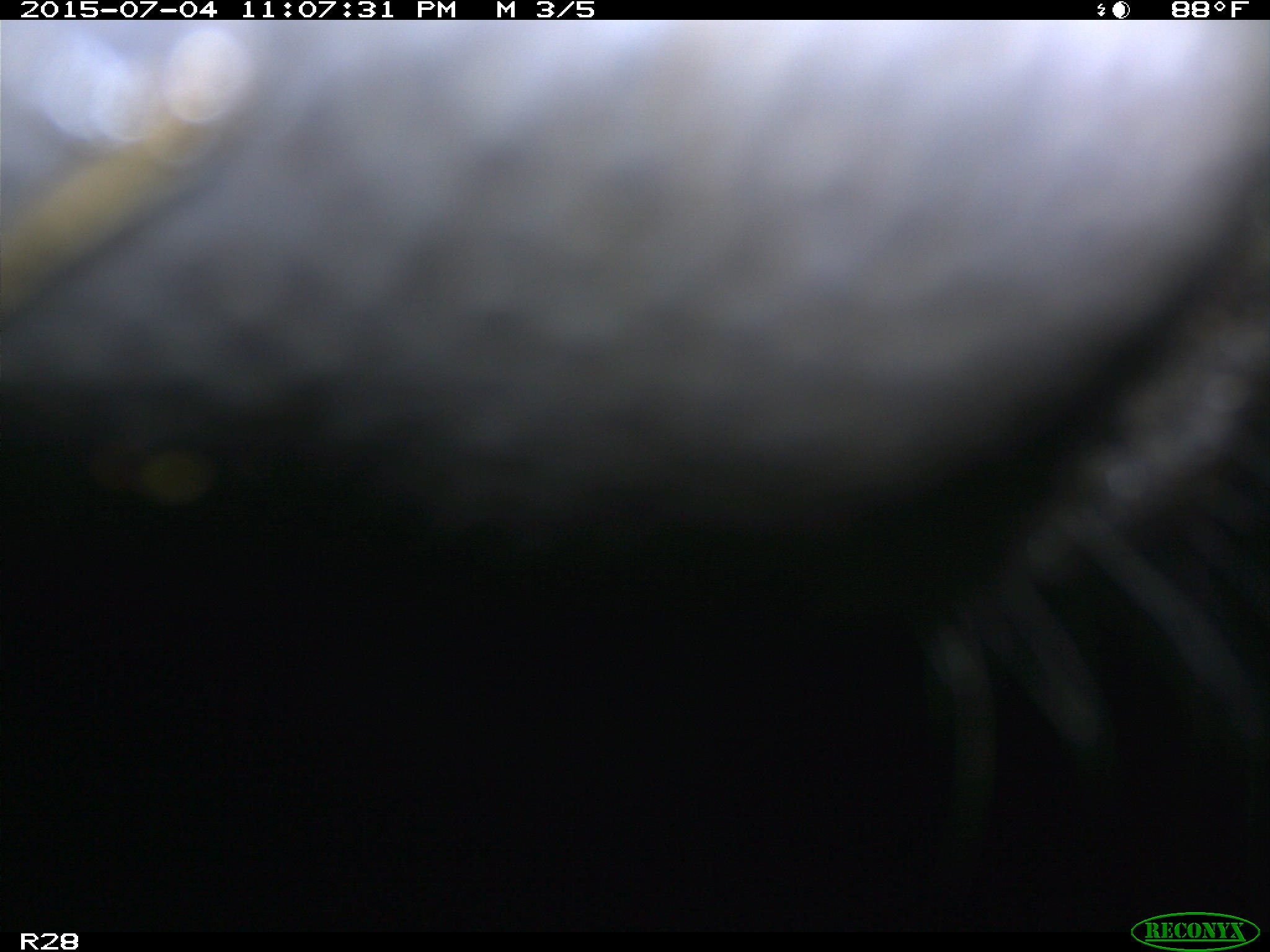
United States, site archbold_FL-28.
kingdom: Animalia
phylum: Chordata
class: Mammalia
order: Artiodactyla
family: Bovidae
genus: Bos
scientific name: Bos taurus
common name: domestic cow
Bos taurus (domestic cow).